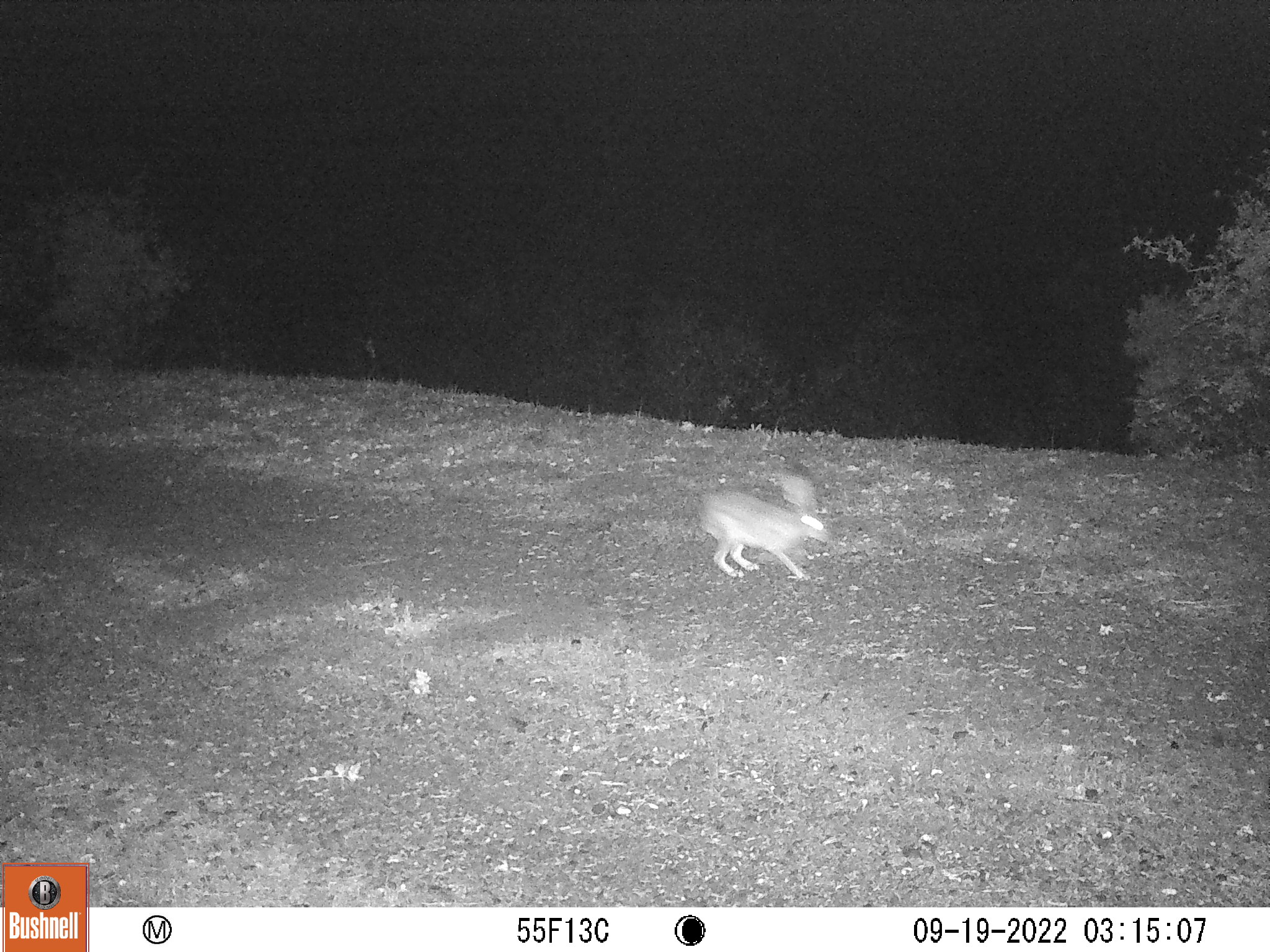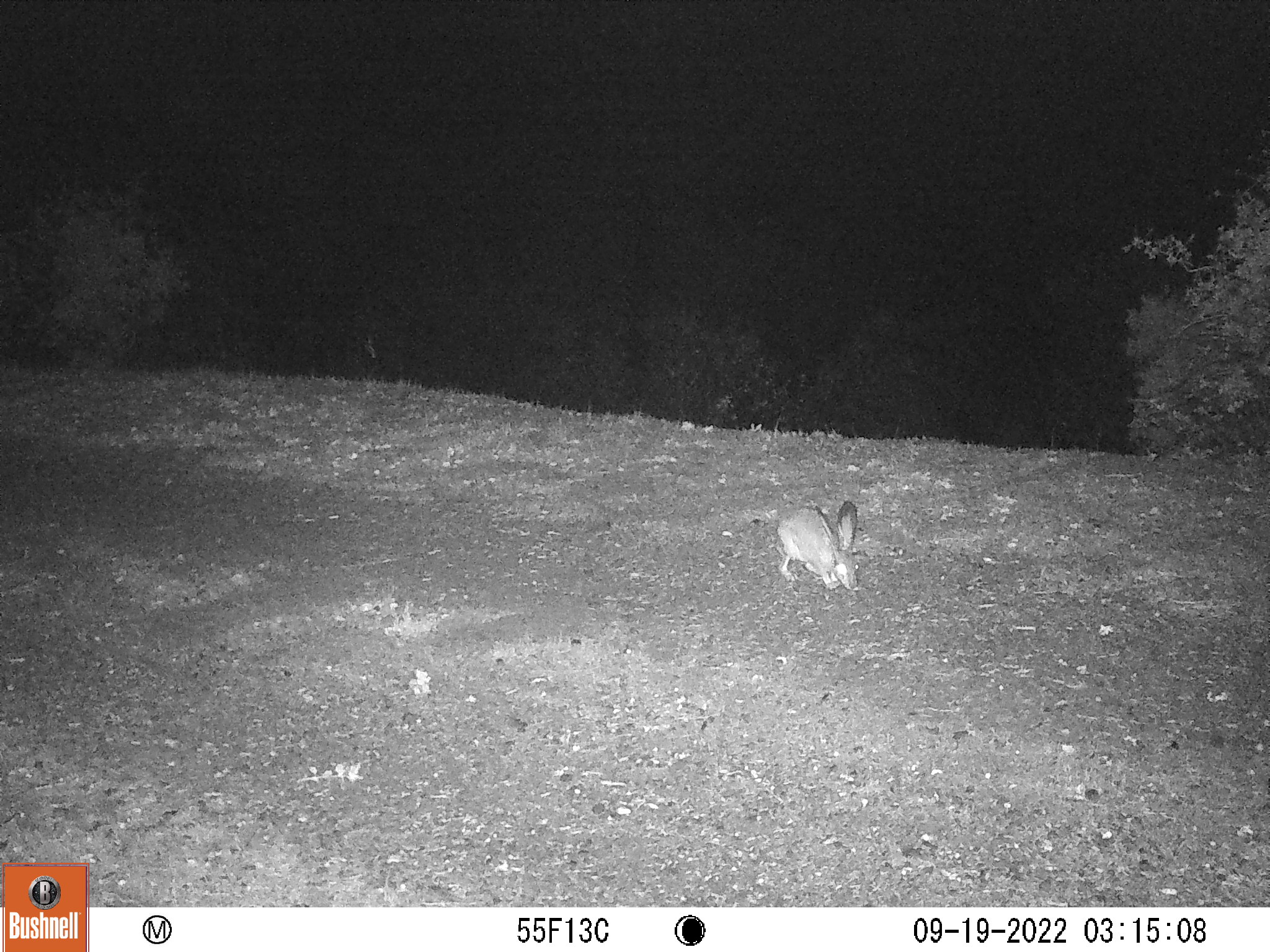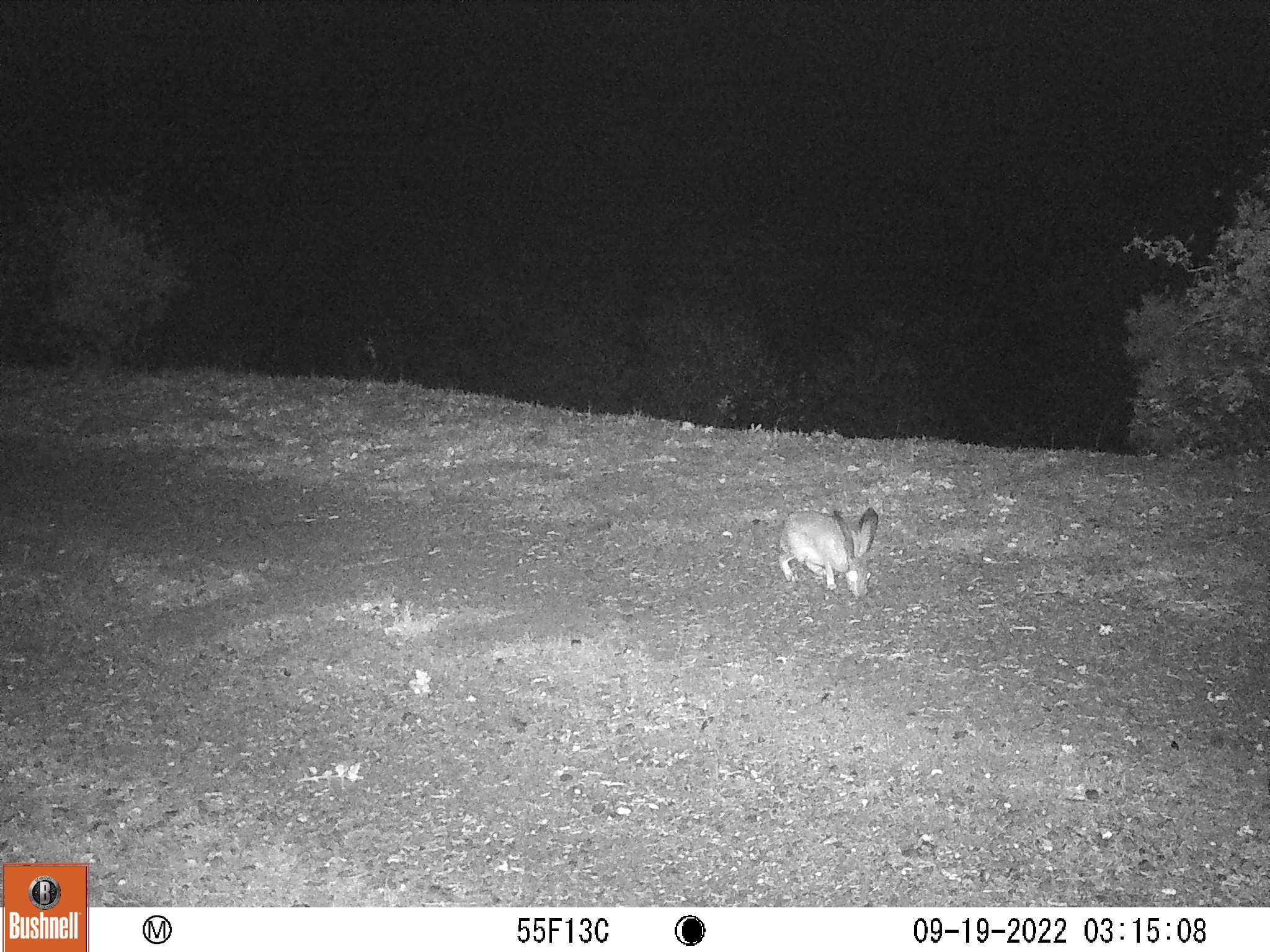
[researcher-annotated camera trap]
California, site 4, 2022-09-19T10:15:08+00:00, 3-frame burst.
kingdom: Animalia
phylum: Chordata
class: Mammalia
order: Lagomorpha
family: Leporidae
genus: Lepus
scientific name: Lepus californicus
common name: black-tailed jackrabbit